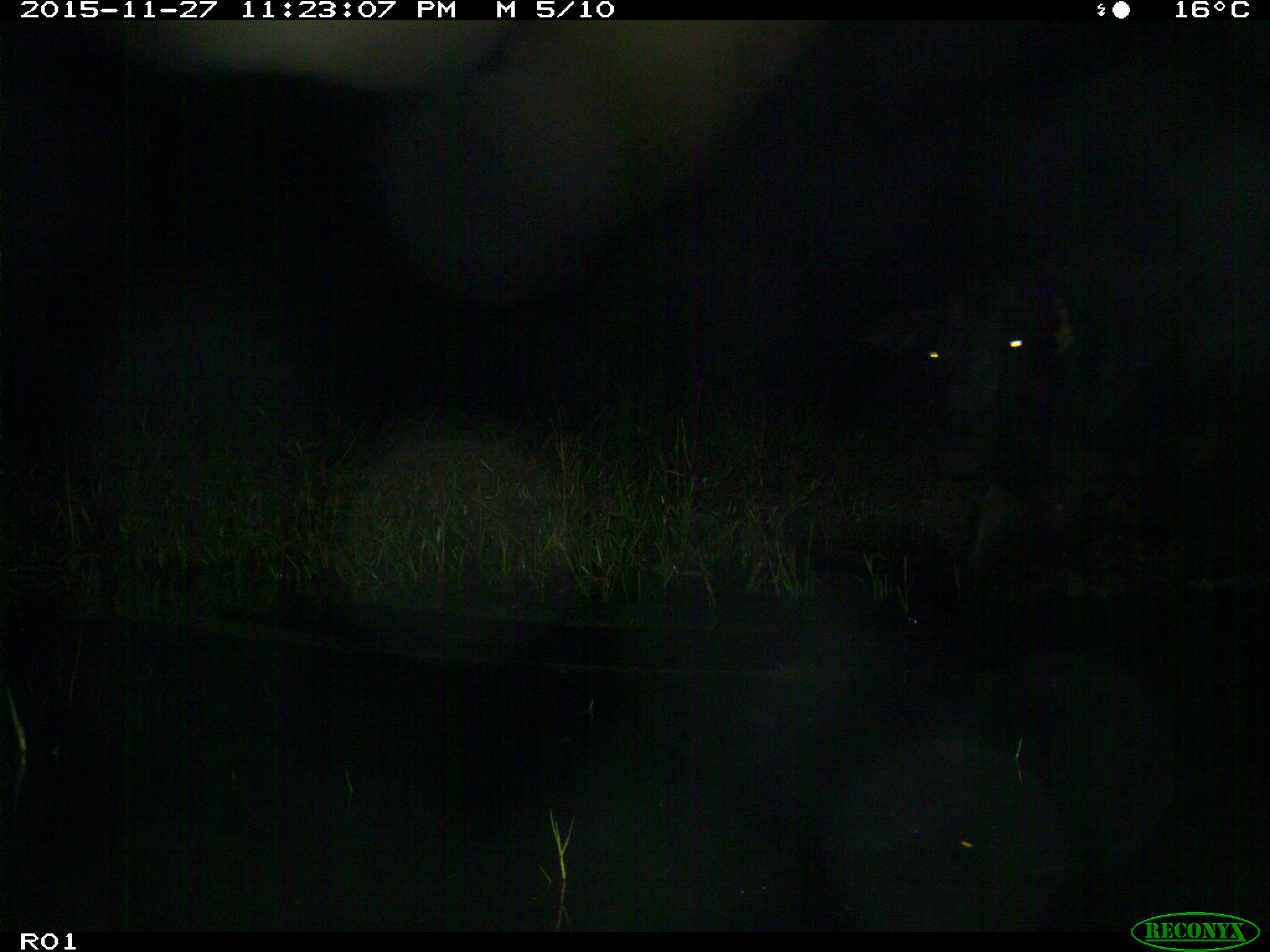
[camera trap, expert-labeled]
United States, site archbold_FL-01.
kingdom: Animalia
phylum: Chordata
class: Mammalia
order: Artiodactyla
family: Bovidae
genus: Bos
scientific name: Bos taurus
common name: domestic cow